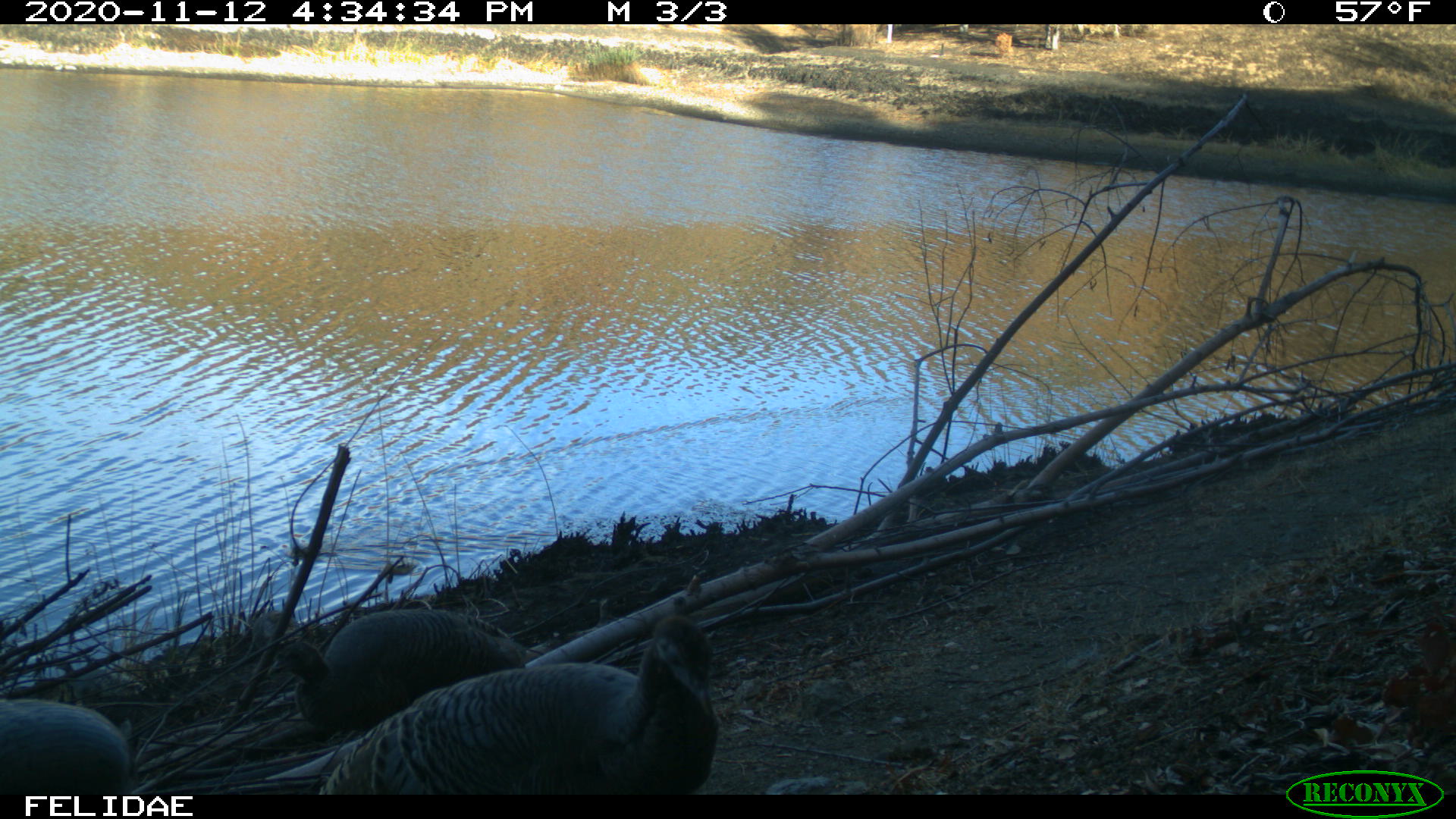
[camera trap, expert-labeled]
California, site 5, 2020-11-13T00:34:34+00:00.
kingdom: Animalia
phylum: Chordata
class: Aves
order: Galliformes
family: Phasianidae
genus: Meleagris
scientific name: Meleagris gallopavo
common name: turkey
Turkey (Meleagris gallopavo).